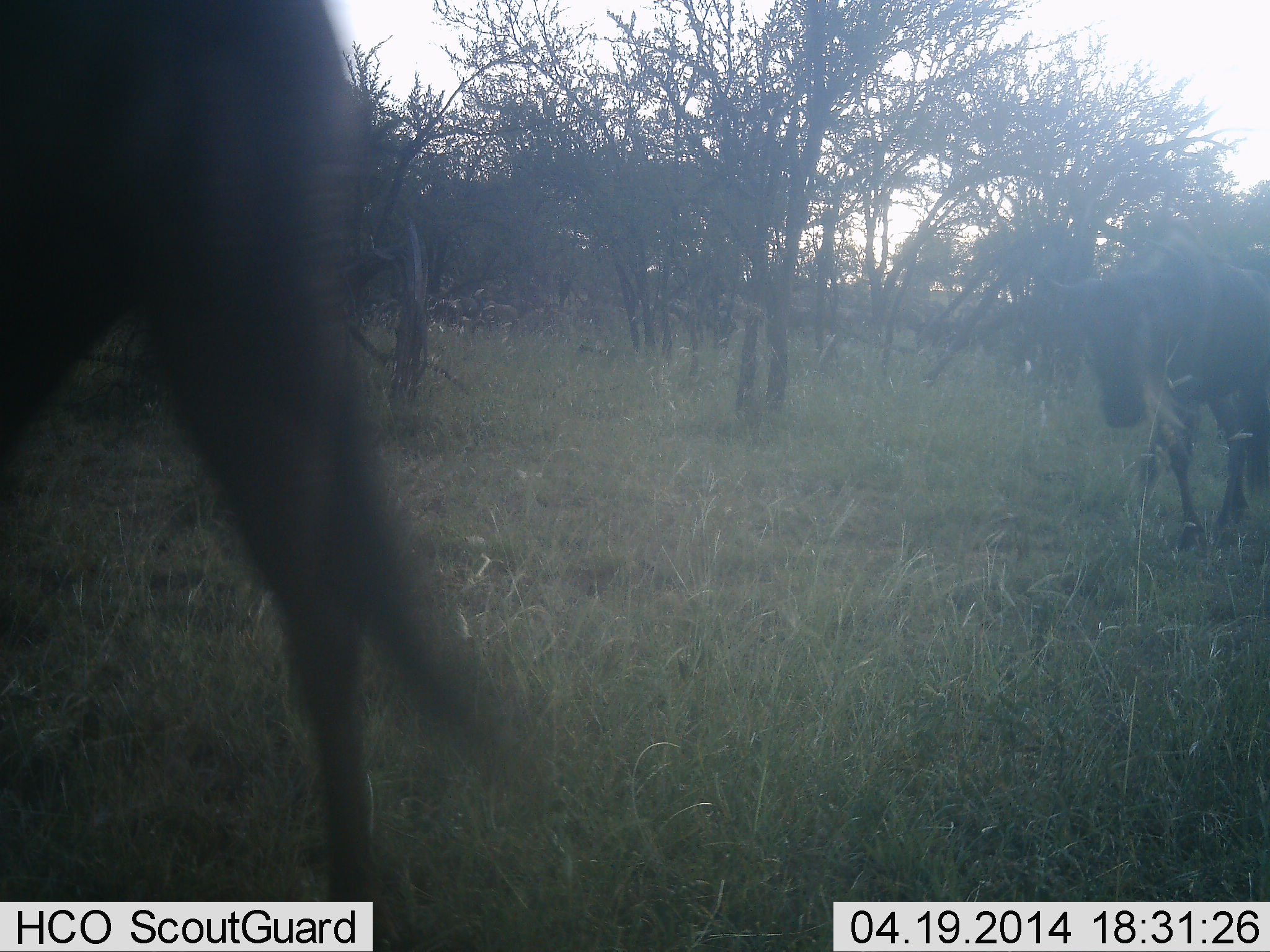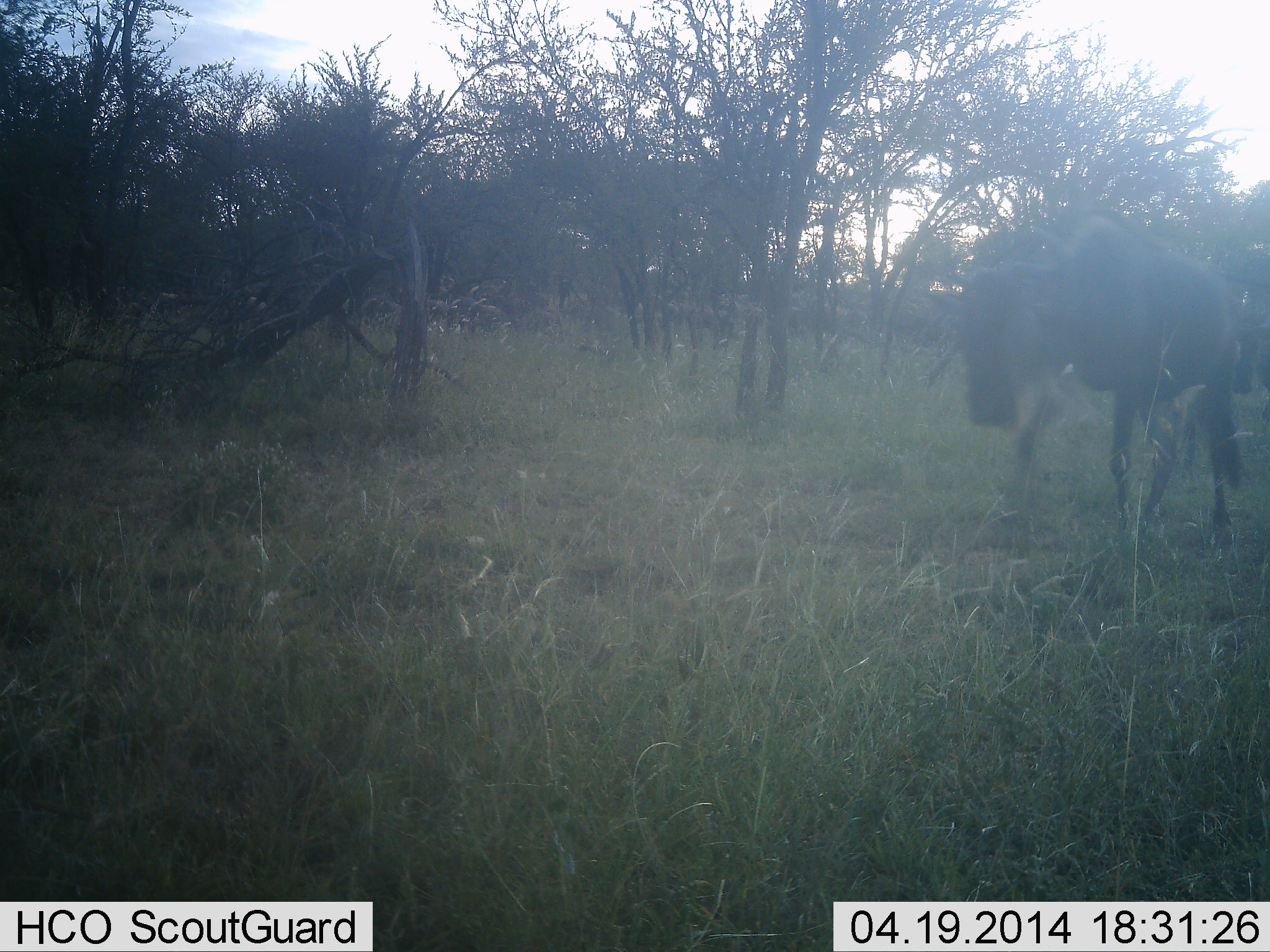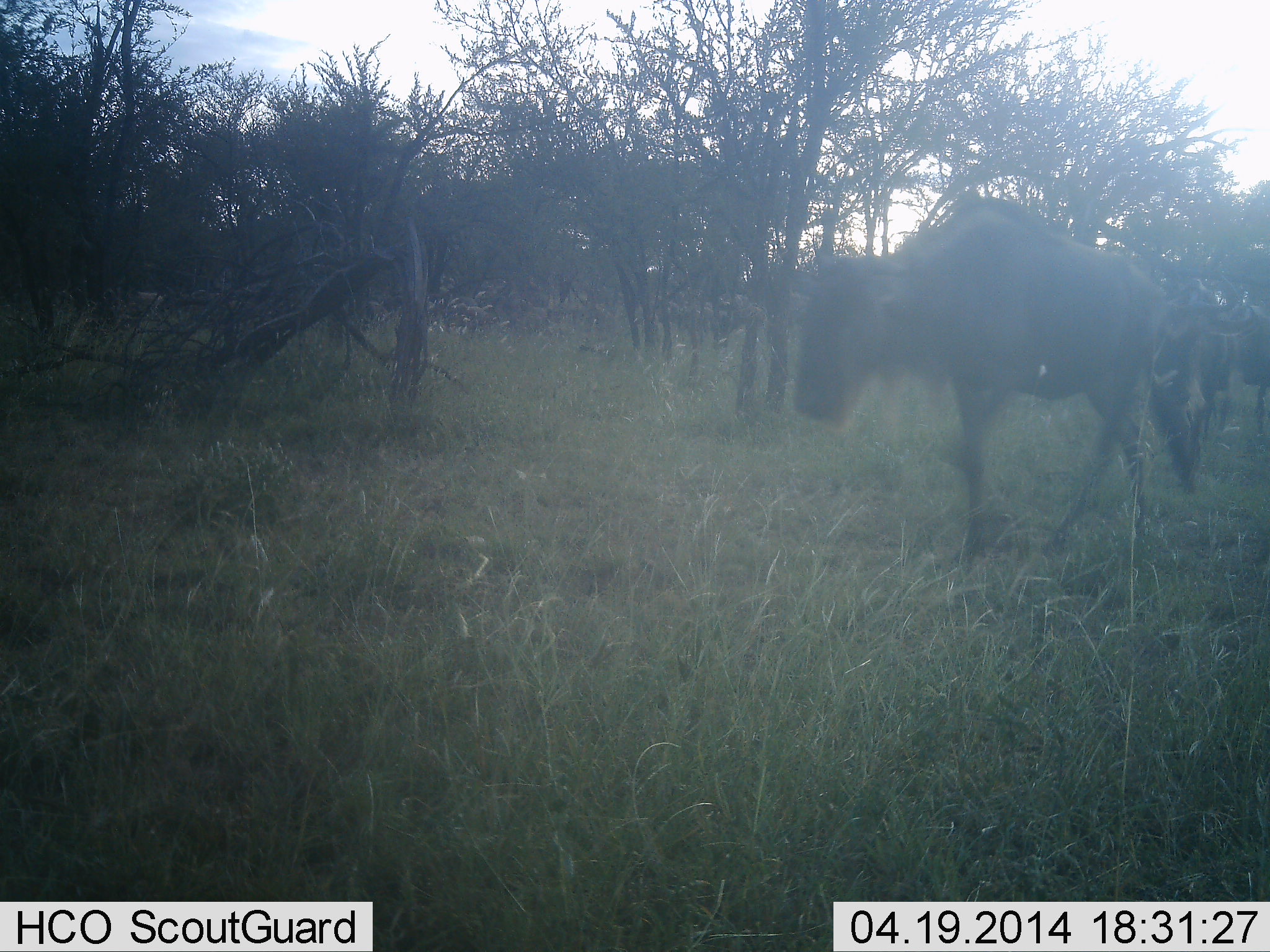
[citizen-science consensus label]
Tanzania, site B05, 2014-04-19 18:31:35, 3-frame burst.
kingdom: Animalia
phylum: Chordata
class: Mammalia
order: Artiodactyla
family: Bovidae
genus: Connochaetes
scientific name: Connochaetes taurinus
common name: blue wildebeest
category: wildebeest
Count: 3.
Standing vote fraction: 0%.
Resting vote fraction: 0%.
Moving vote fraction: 100%.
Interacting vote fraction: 0%.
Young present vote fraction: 0%.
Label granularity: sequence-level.